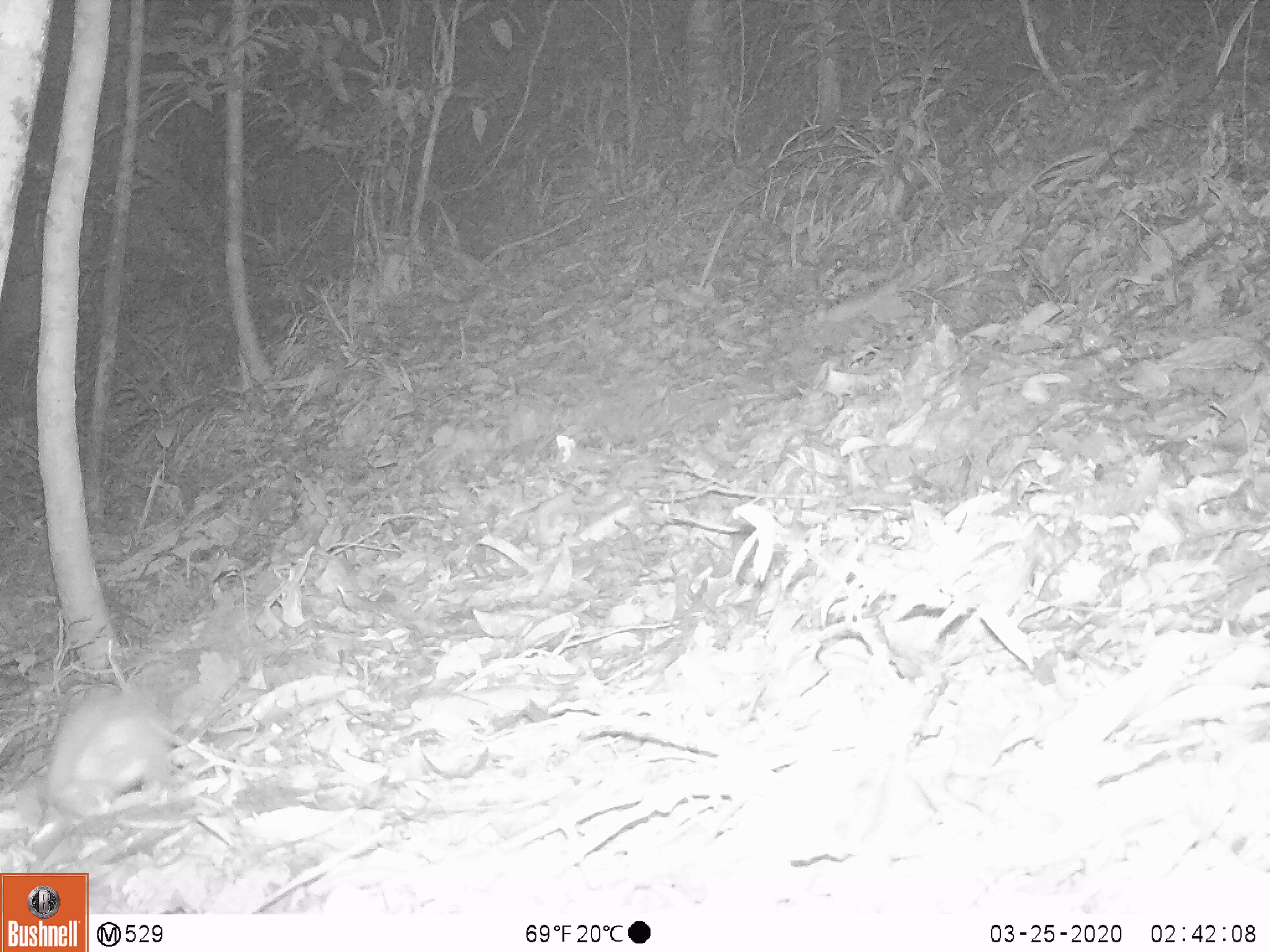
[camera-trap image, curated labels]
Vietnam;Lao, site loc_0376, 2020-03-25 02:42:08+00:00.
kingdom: Animalia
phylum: Chordata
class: Mammalia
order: Rodentia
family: Muridae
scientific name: Muridae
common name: old-world mice and rats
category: unidentified murid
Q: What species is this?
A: Unidentified murid (old-world mice and rats) (Muridae).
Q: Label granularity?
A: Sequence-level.